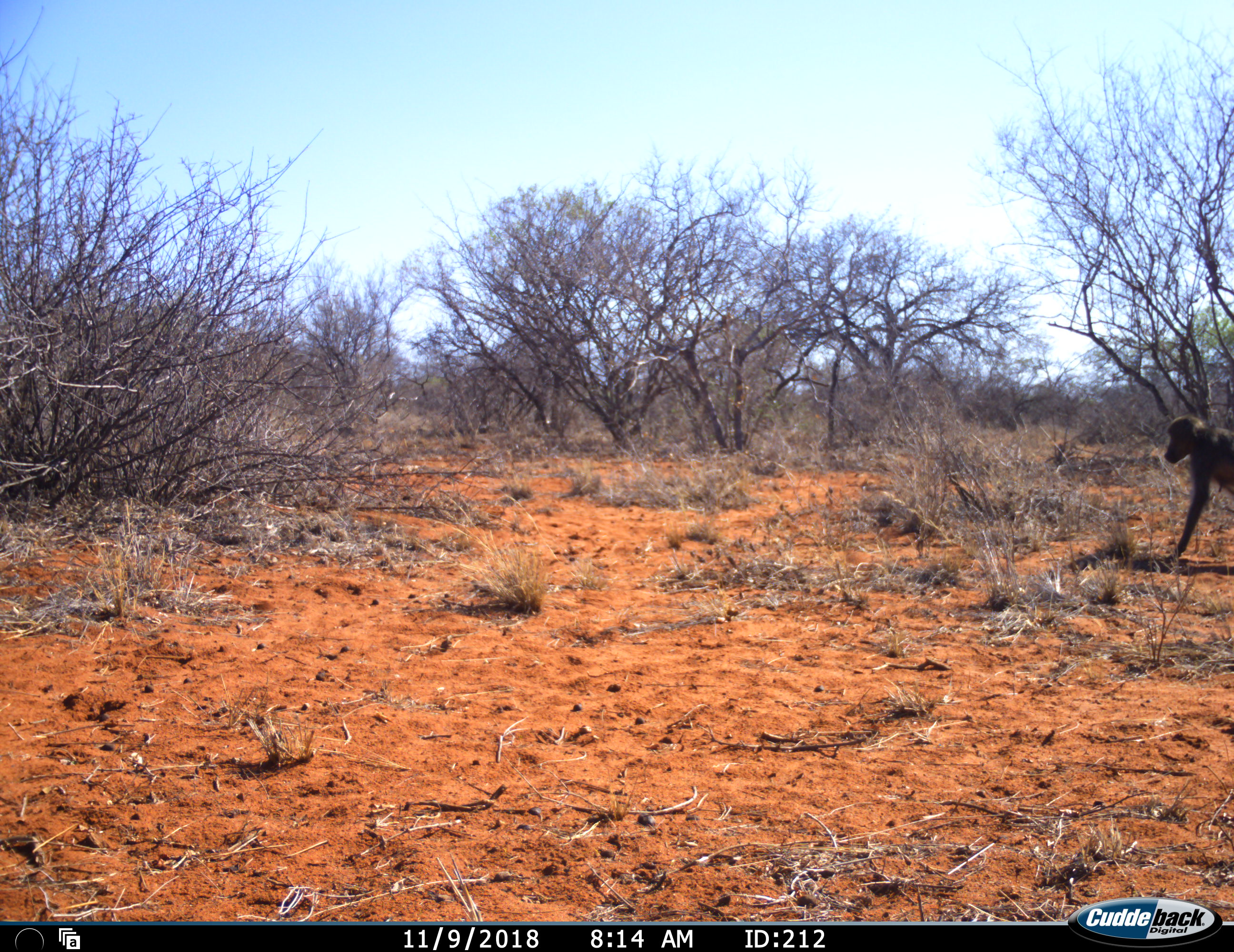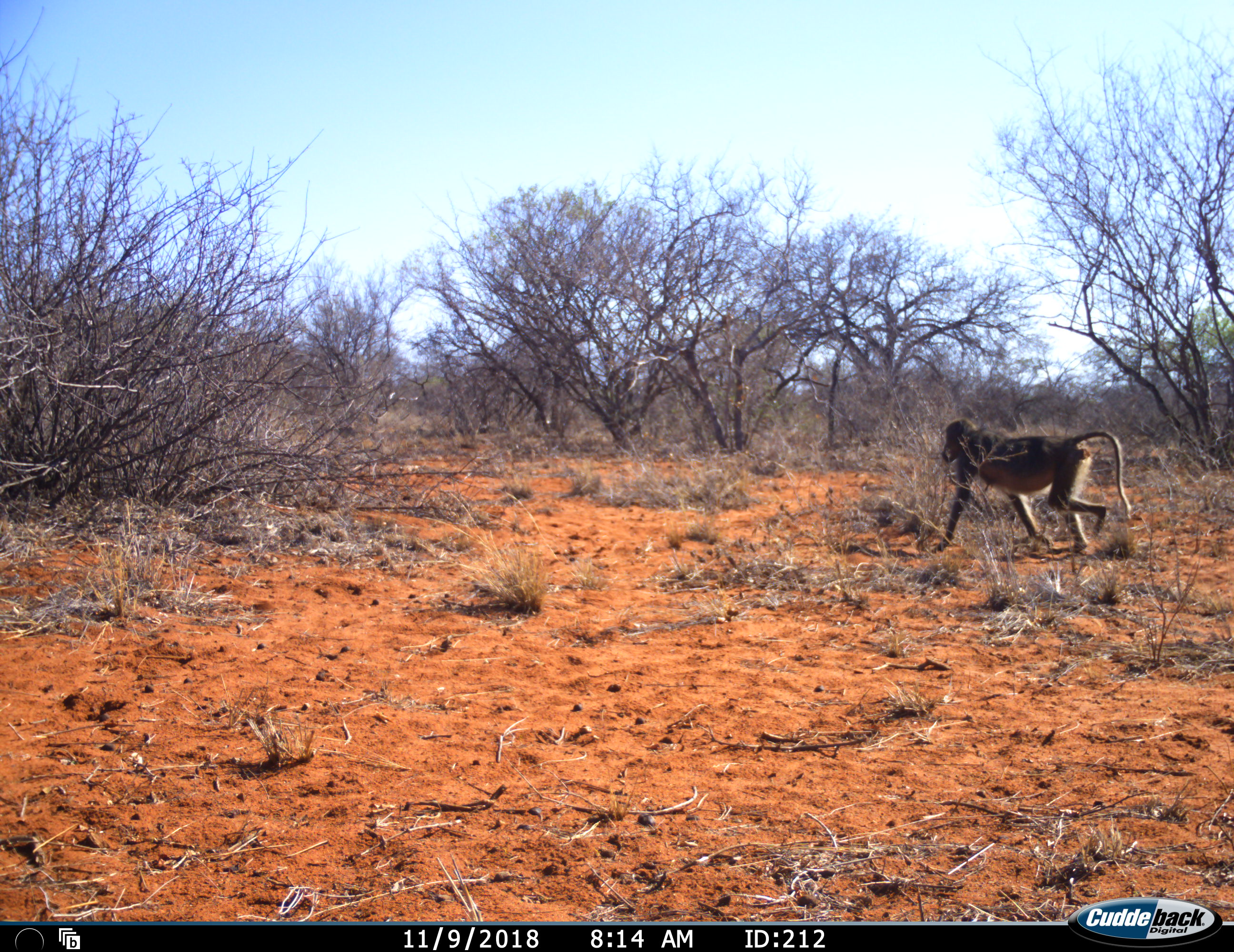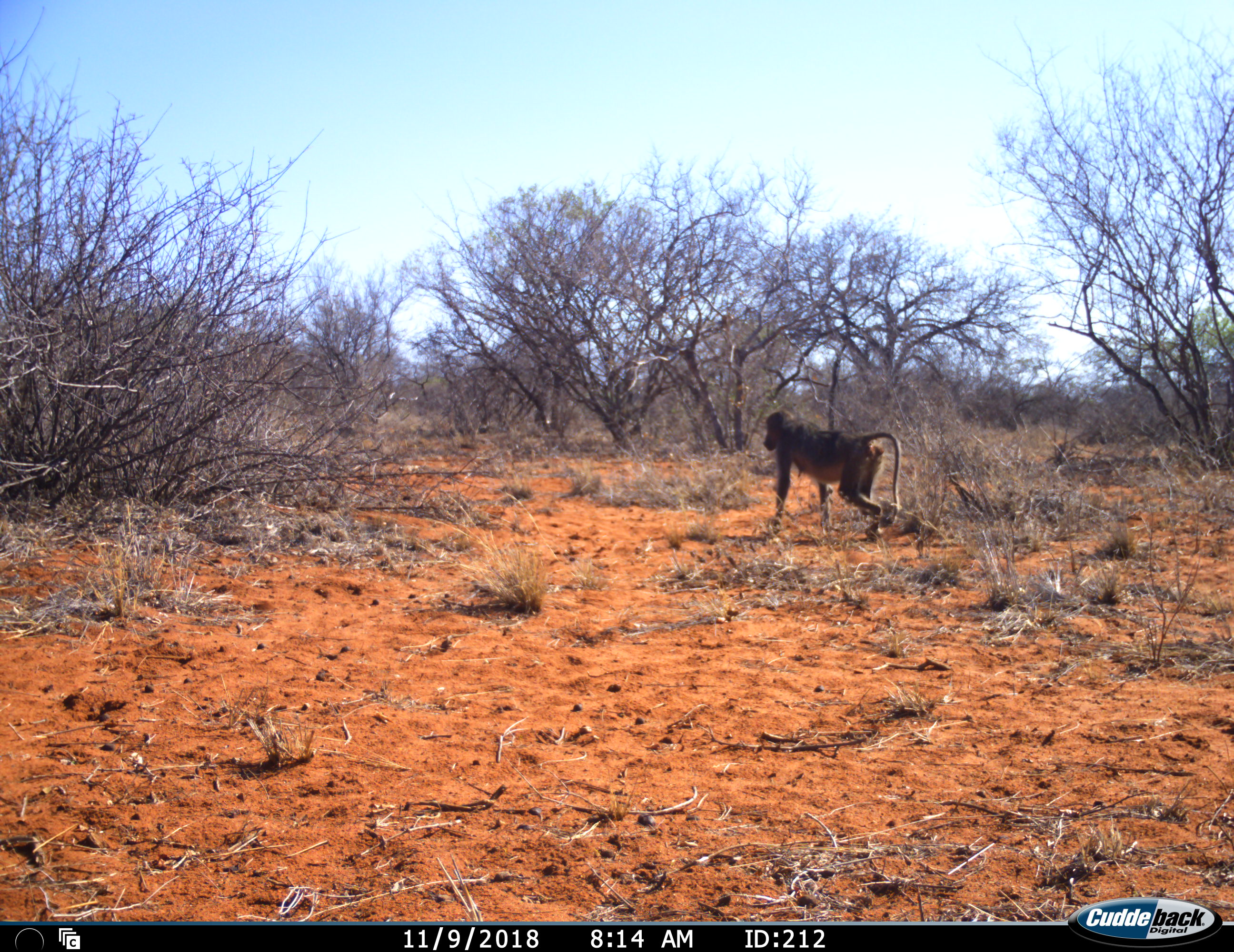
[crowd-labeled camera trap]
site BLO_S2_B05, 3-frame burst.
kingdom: Animalia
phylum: Chordata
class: Mammalia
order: Primates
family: Cercopithecidae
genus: Papio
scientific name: Papio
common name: baboon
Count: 1.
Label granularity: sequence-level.